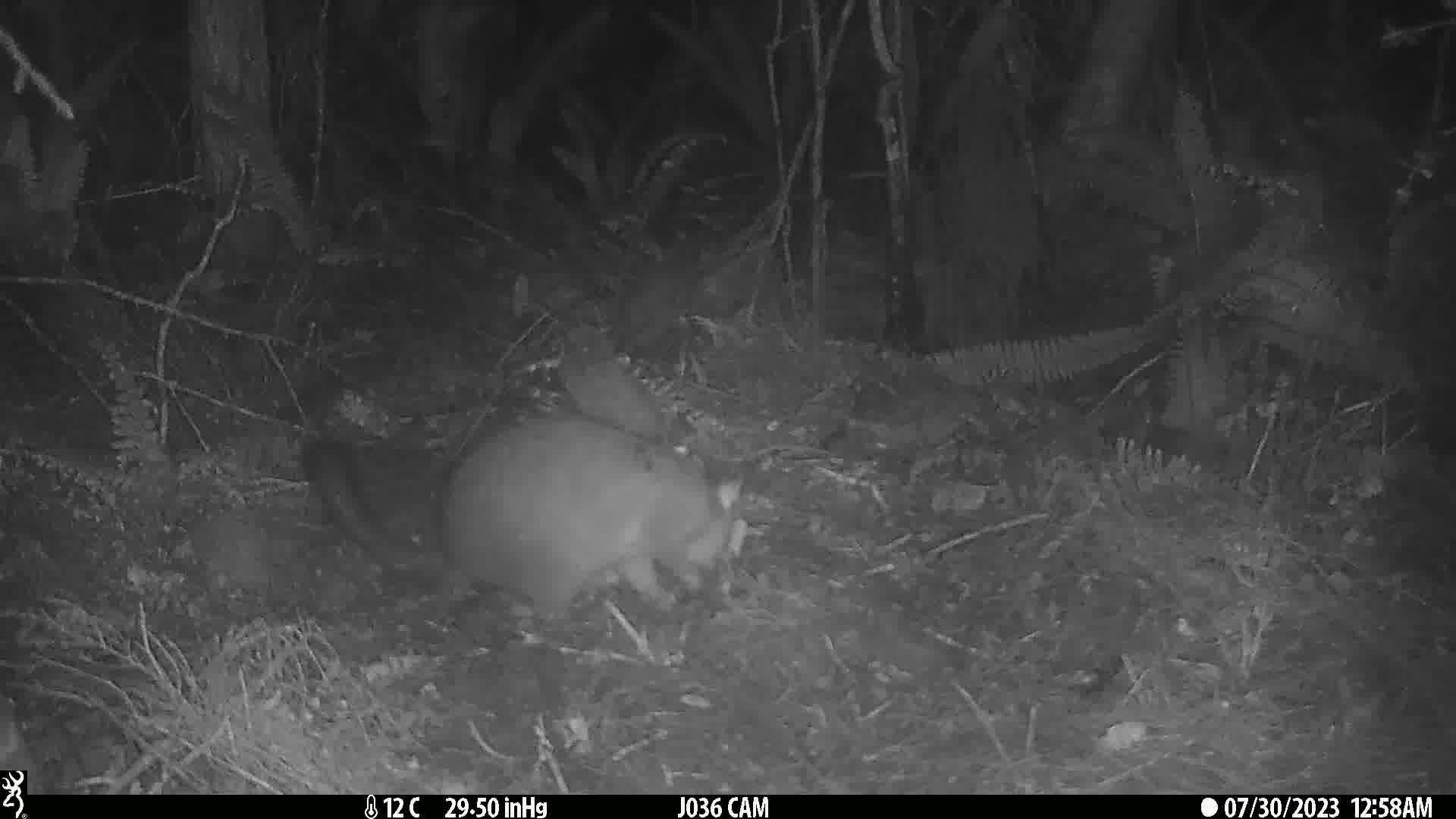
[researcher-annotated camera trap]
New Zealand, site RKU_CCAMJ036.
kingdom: Animalia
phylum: Chordata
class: Mammalia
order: Diprotodontia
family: Phalangeridae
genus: Trichosurus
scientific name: Trichosurus vulpecula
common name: common brushtail possum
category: possum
Possum (common brushtail possum) (Trichosurus vulpecula).